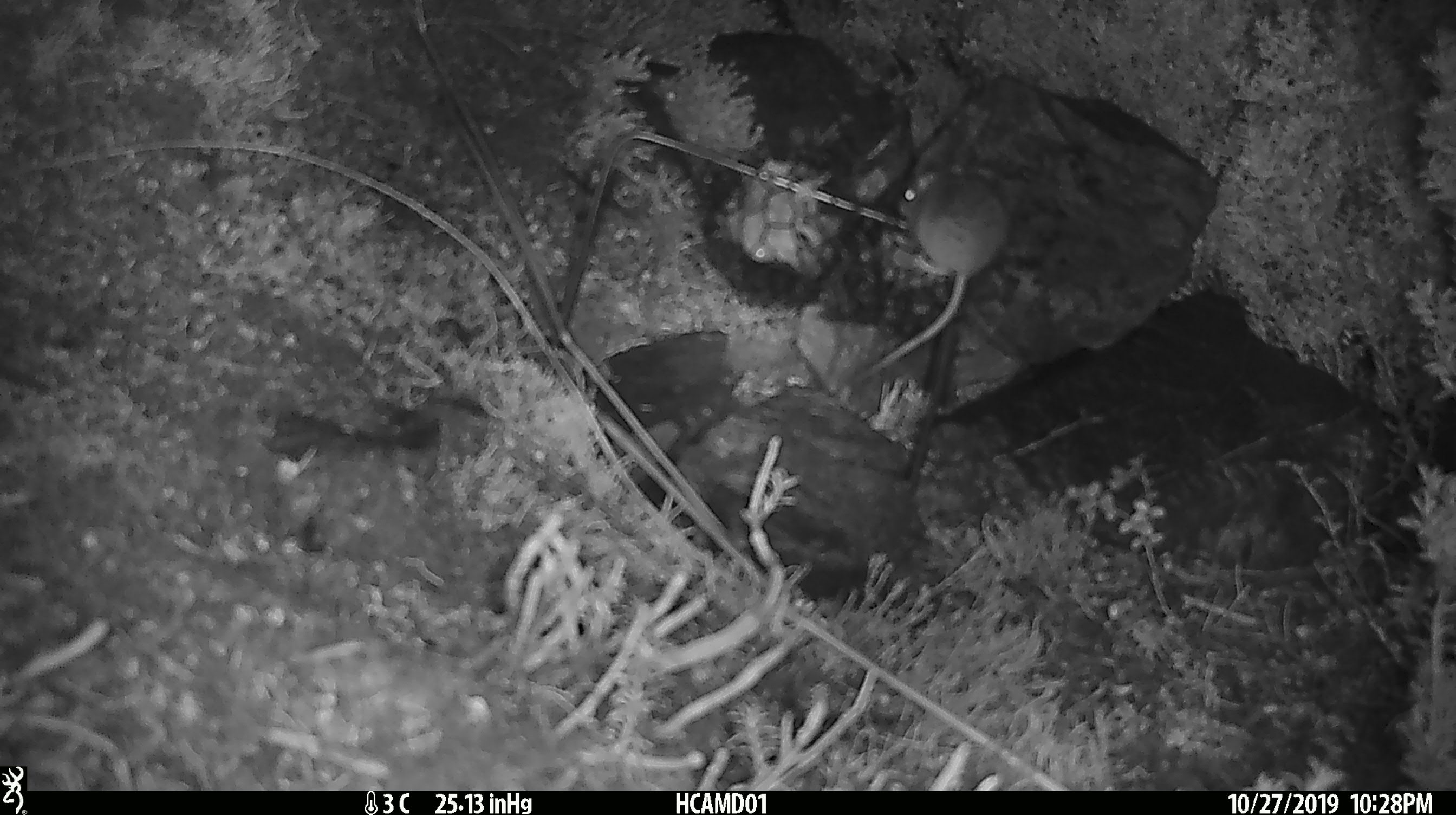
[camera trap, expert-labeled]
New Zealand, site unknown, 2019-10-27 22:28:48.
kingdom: Animalia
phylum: Chordata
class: Mammalia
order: Rodentia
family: Muridae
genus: Mus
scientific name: Mus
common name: mouse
Mouse (Mus).